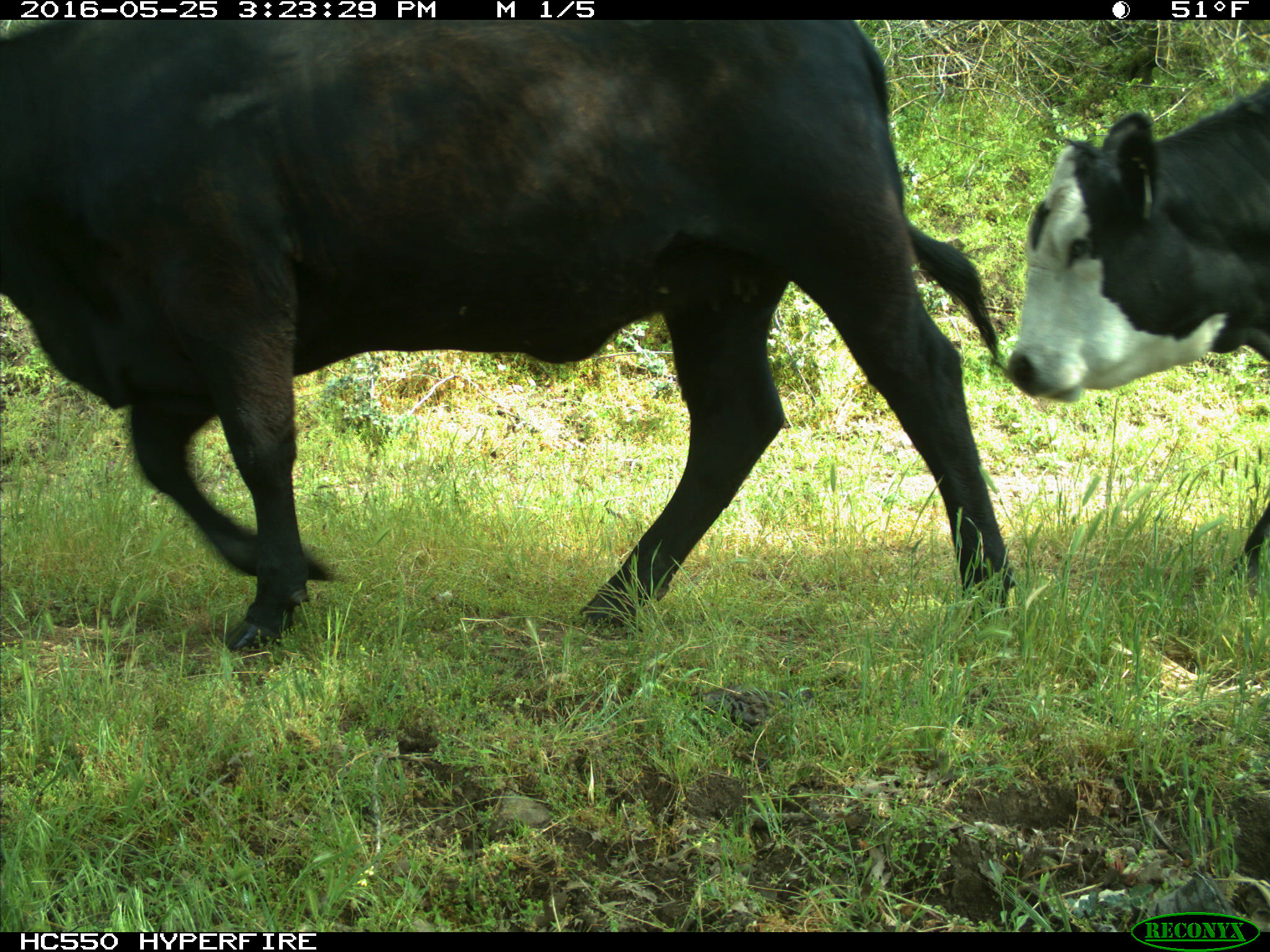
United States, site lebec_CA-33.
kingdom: Animalia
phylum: Chordata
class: Mammalia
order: Artiodactyla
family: Bovidae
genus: Bos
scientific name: Bos taurus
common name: domestic cow